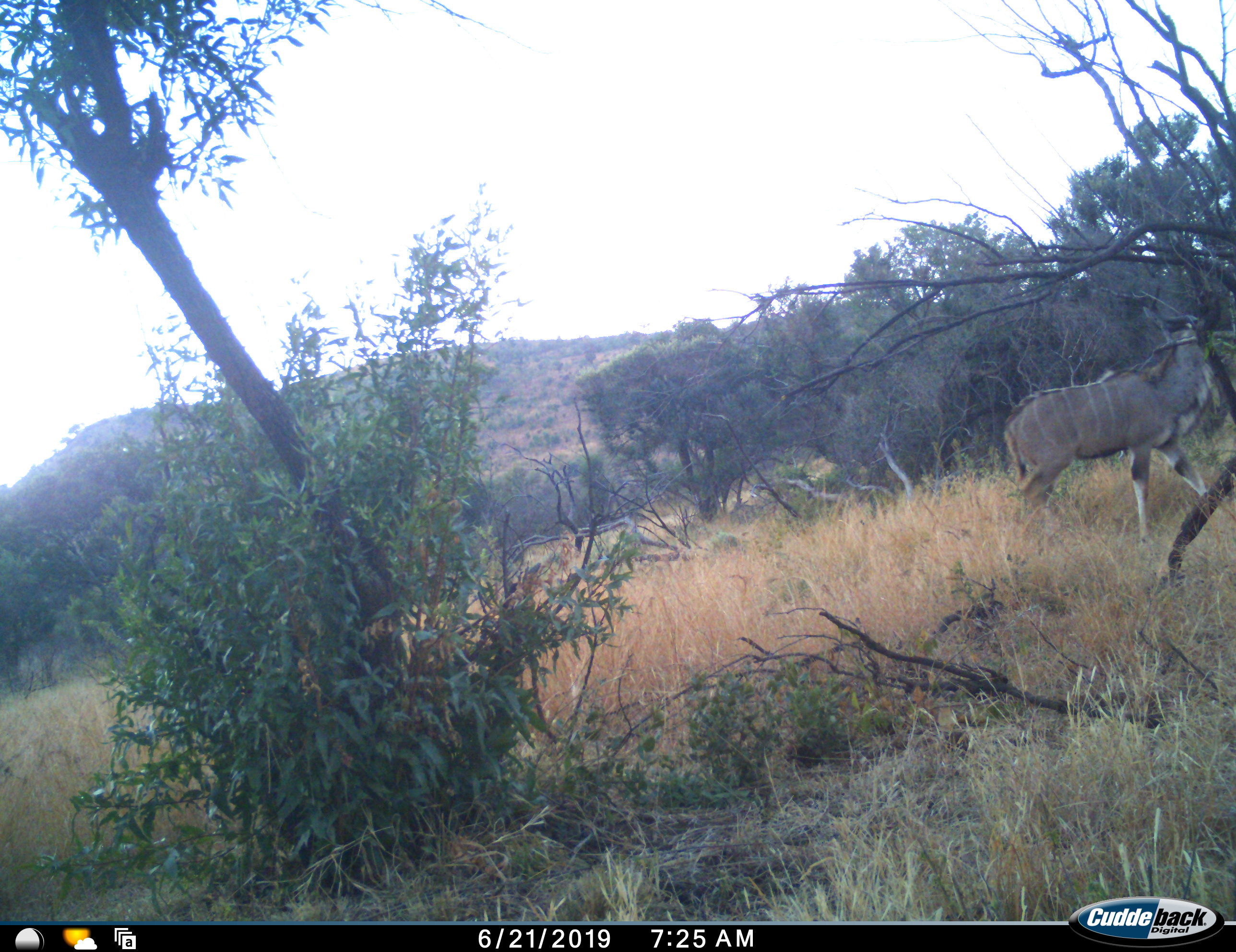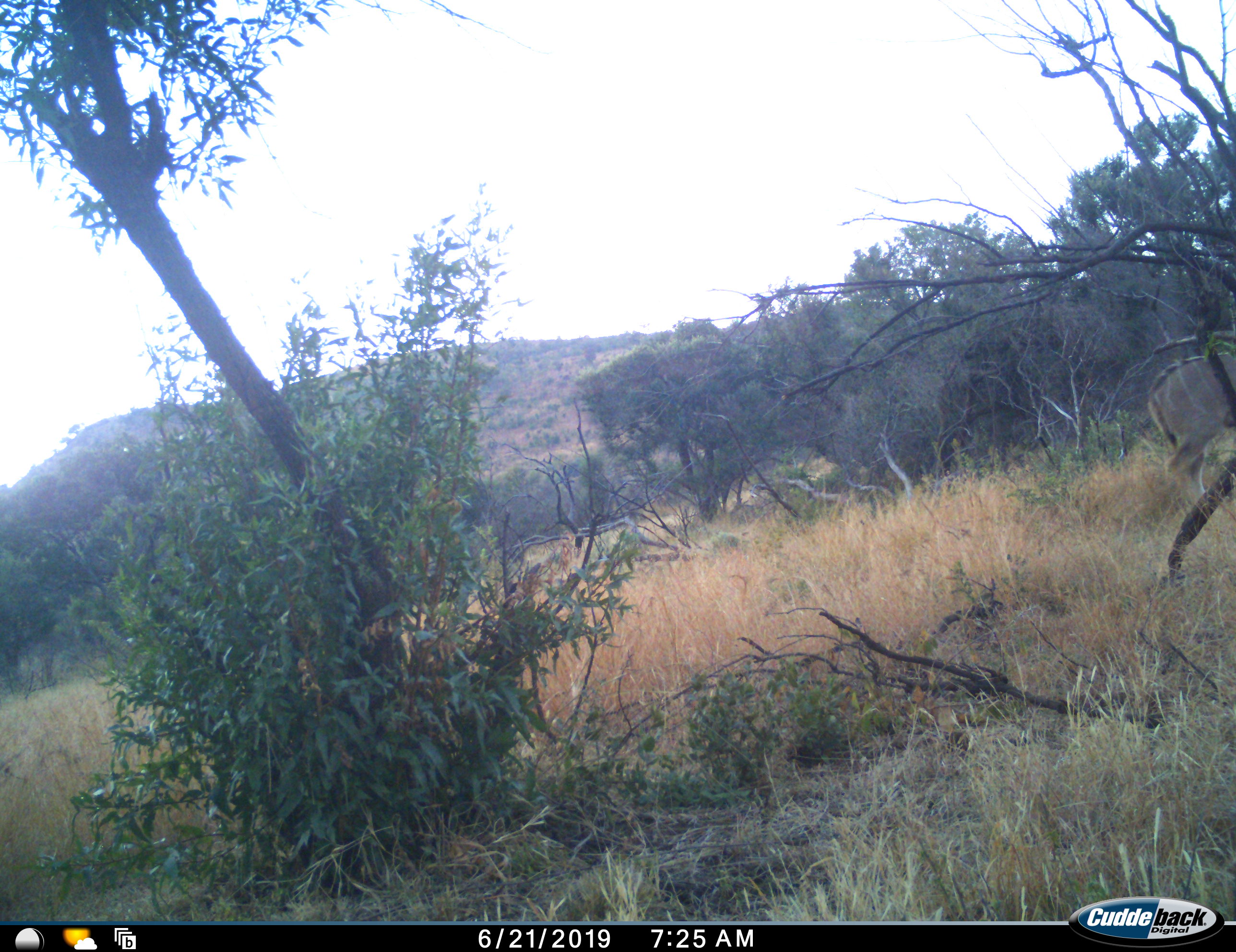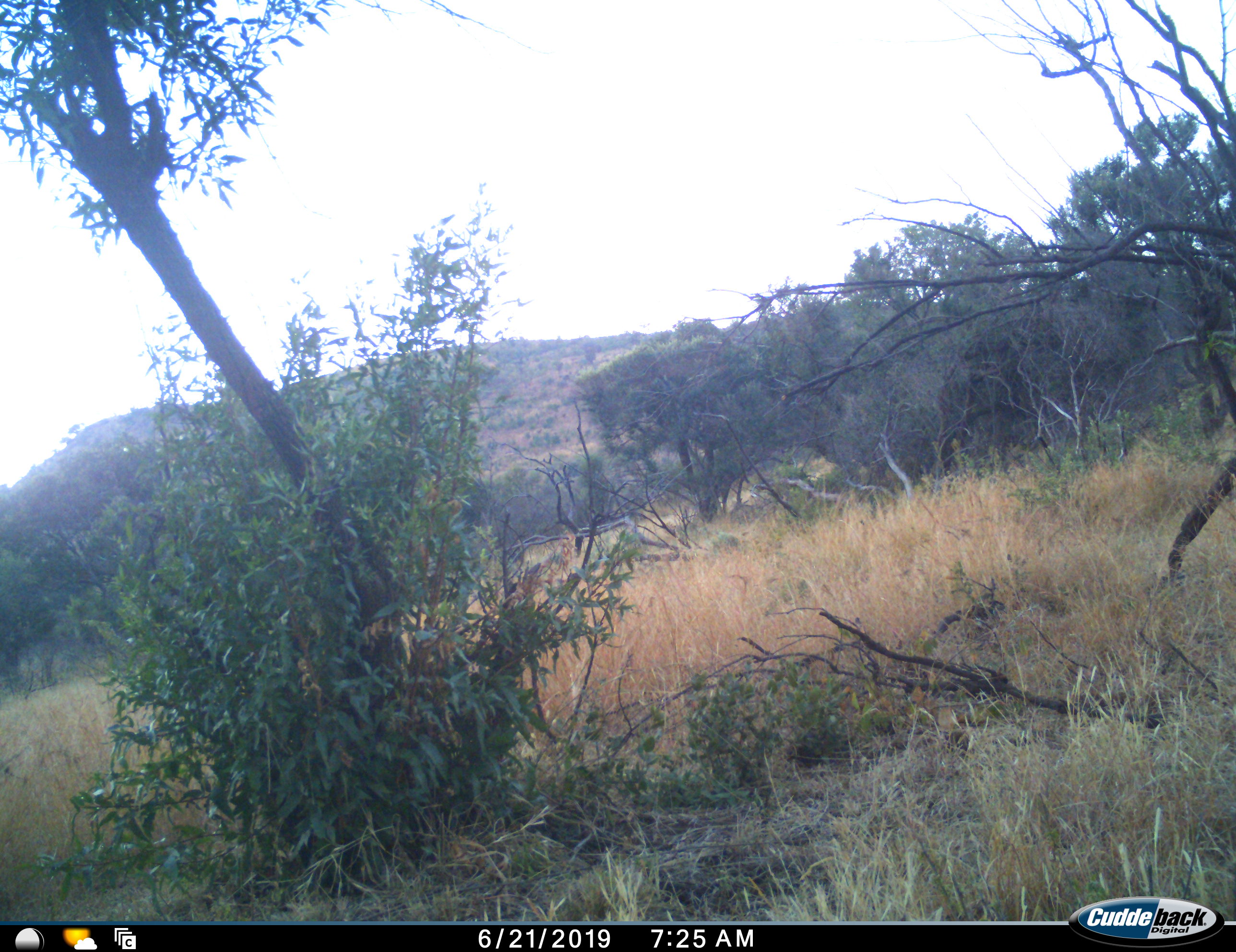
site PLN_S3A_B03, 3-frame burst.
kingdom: Animalia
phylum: Chordata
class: Mammalia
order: Artiodactyla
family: Bovidae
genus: Tragelaphus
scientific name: Tragelaphus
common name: kudu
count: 1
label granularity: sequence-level